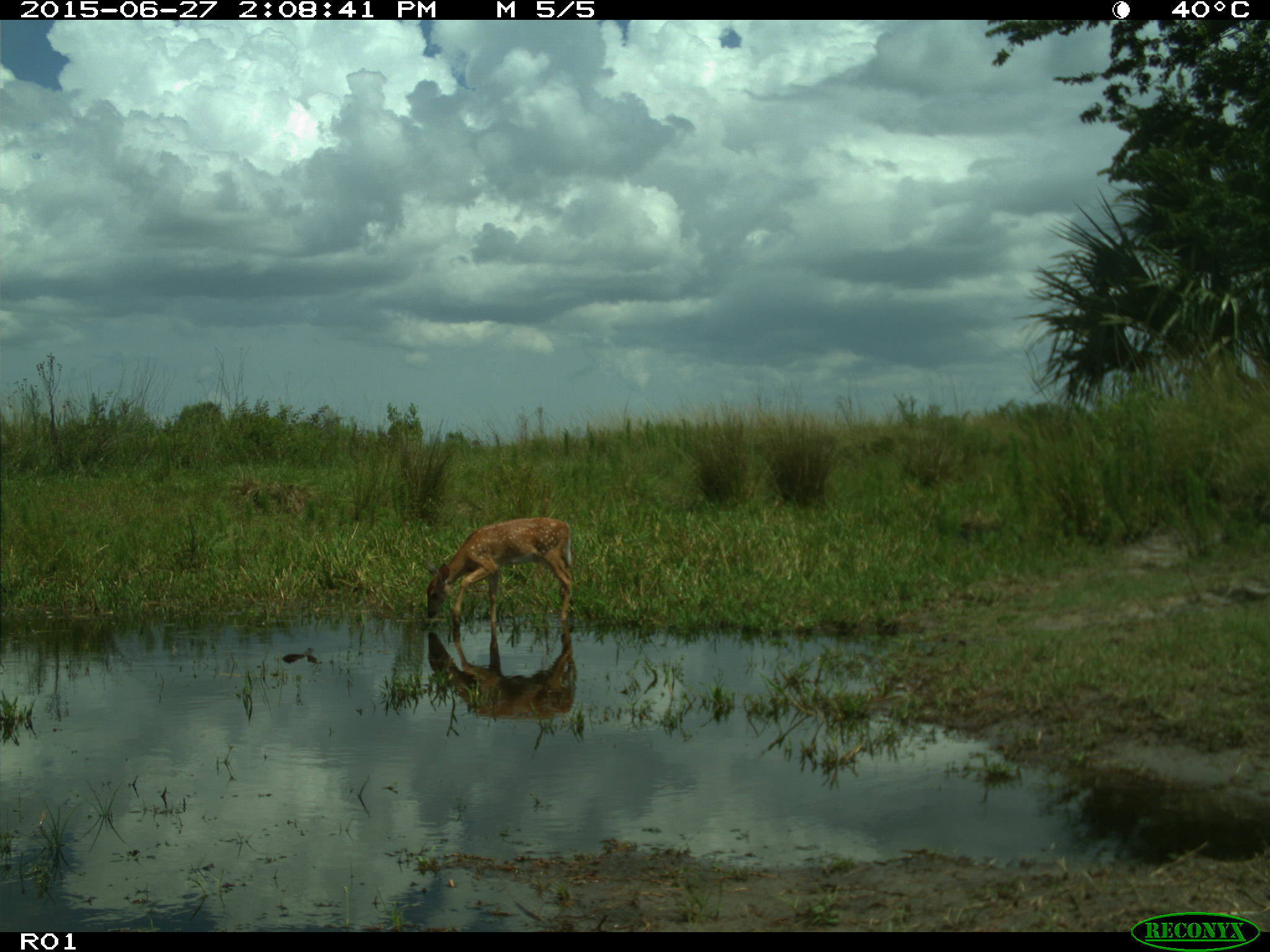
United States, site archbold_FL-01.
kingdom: Animalia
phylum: Chordata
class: Mammalia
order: Artiodactyla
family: Cervidae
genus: Odocoileus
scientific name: Odocoileus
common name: deer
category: unidentified deer